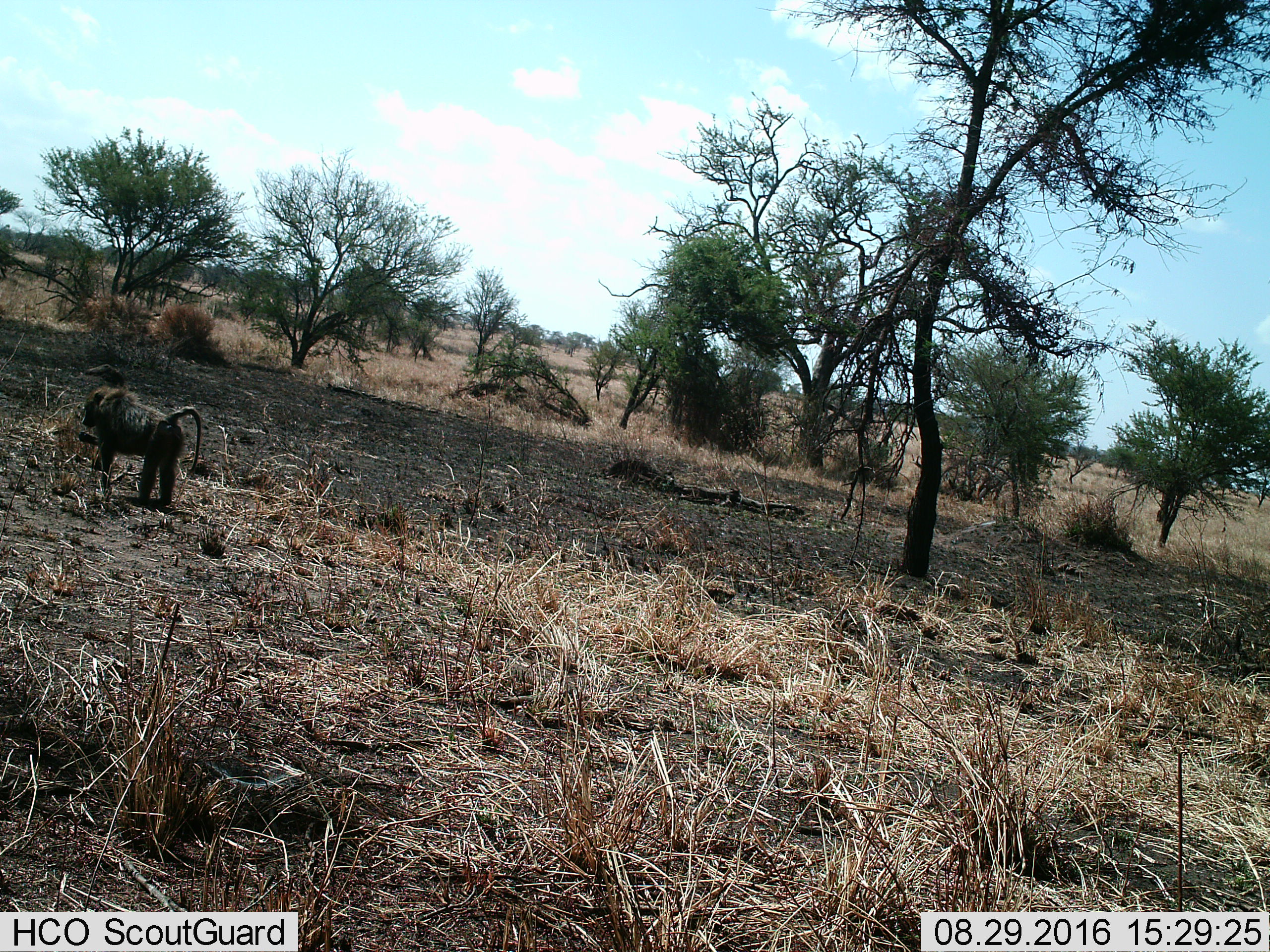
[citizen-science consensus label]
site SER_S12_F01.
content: unidentified animal